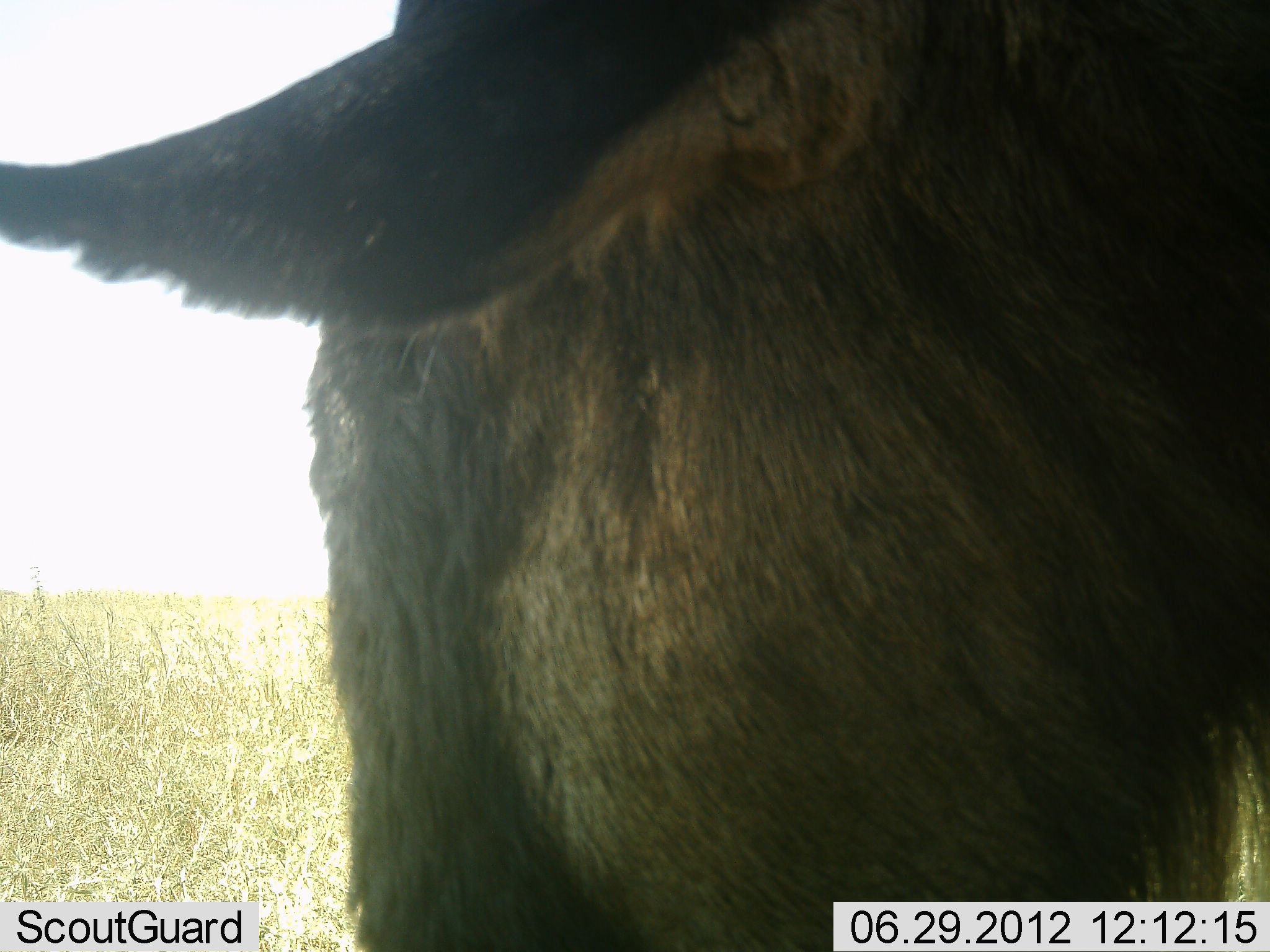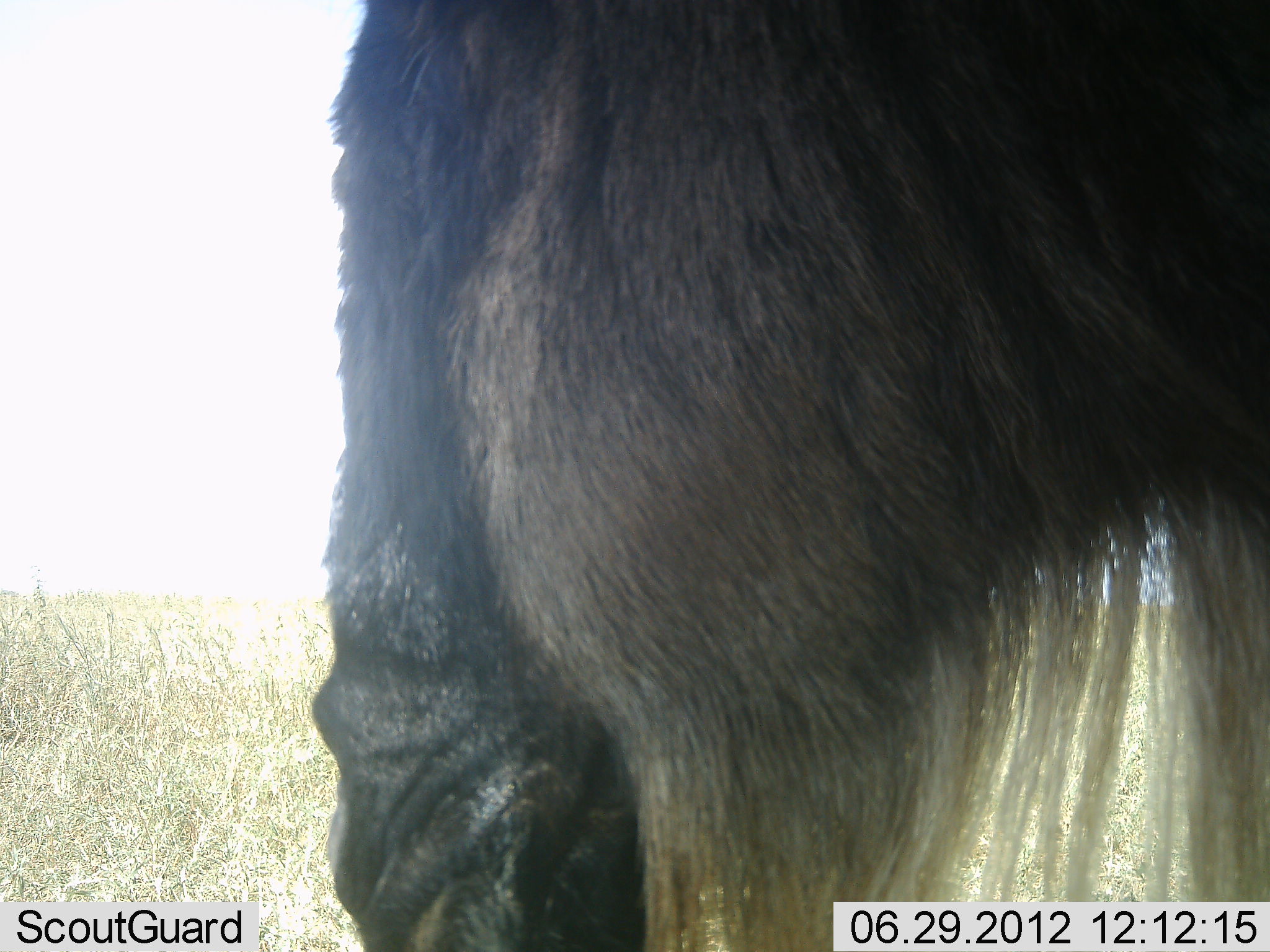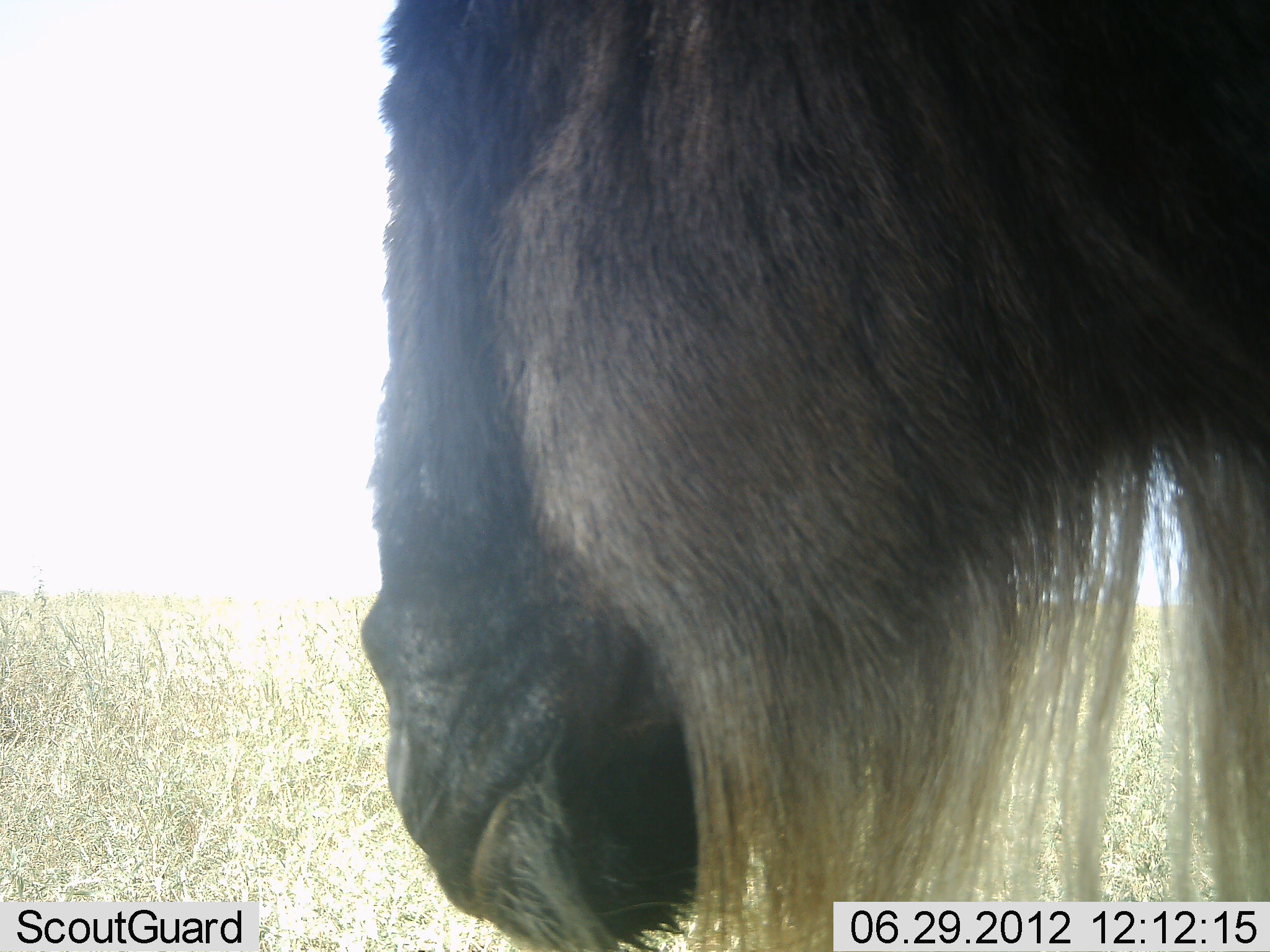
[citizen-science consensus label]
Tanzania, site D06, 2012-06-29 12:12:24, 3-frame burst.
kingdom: Animalia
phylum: Chordata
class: Mammalia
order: Artiodactyla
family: Bovidae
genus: Connochaetes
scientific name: Connochaetes taurinus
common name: blue wildebeest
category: wildebeest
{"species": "wildebeest (blue wildebeest) (Connochaetes taurinus)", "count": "1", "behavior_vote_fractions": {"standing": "70%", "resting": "0%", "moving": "0%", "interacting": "0%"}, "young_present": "0%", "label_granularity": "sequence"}